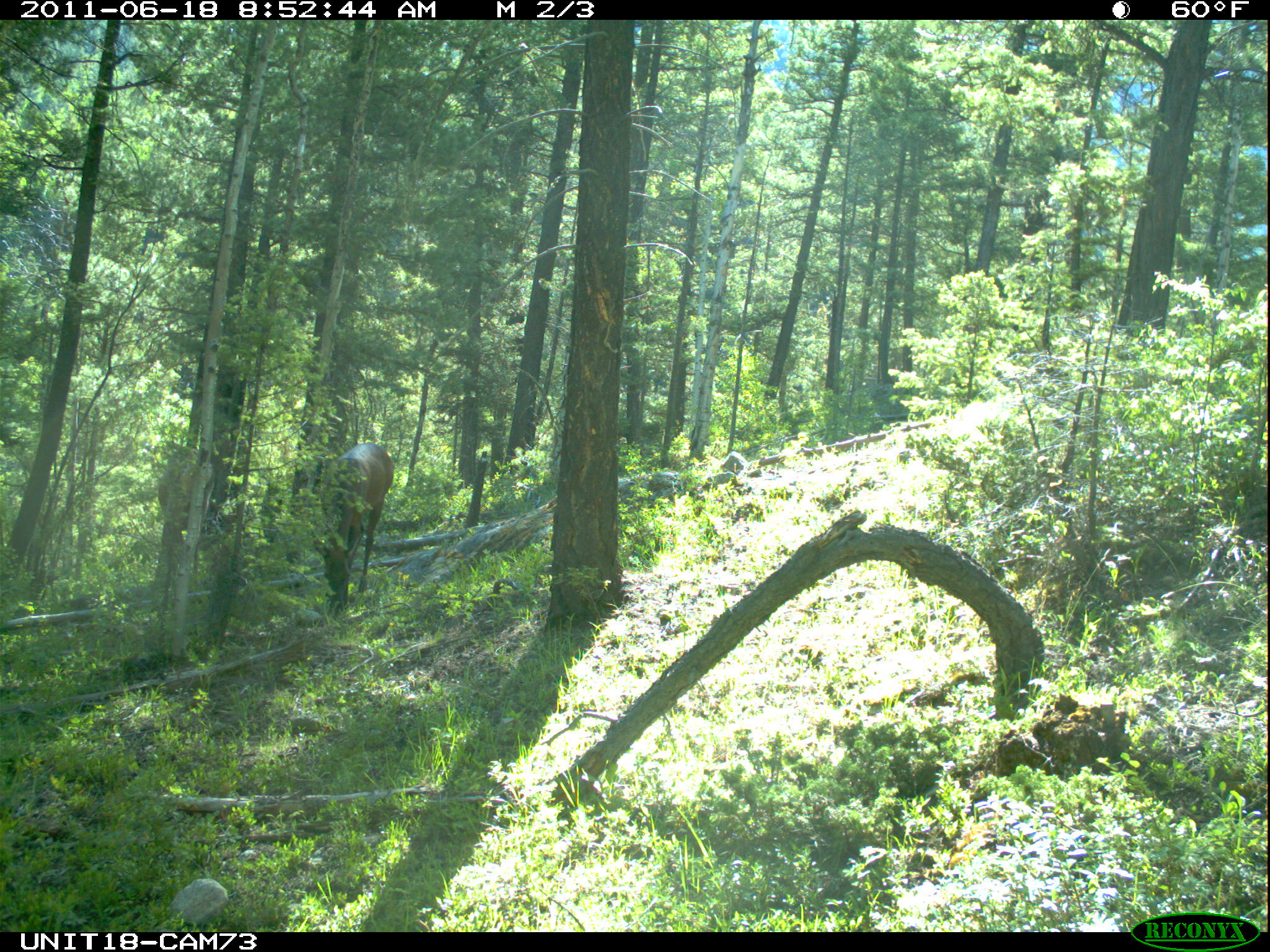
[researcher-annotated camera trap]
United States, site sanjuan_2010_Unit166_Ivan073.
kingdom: Animalia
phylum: Chordata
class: Mammalia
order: Artiodactyla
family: Cervidae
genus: Cervus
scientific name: Cervus elaphus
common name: red deer